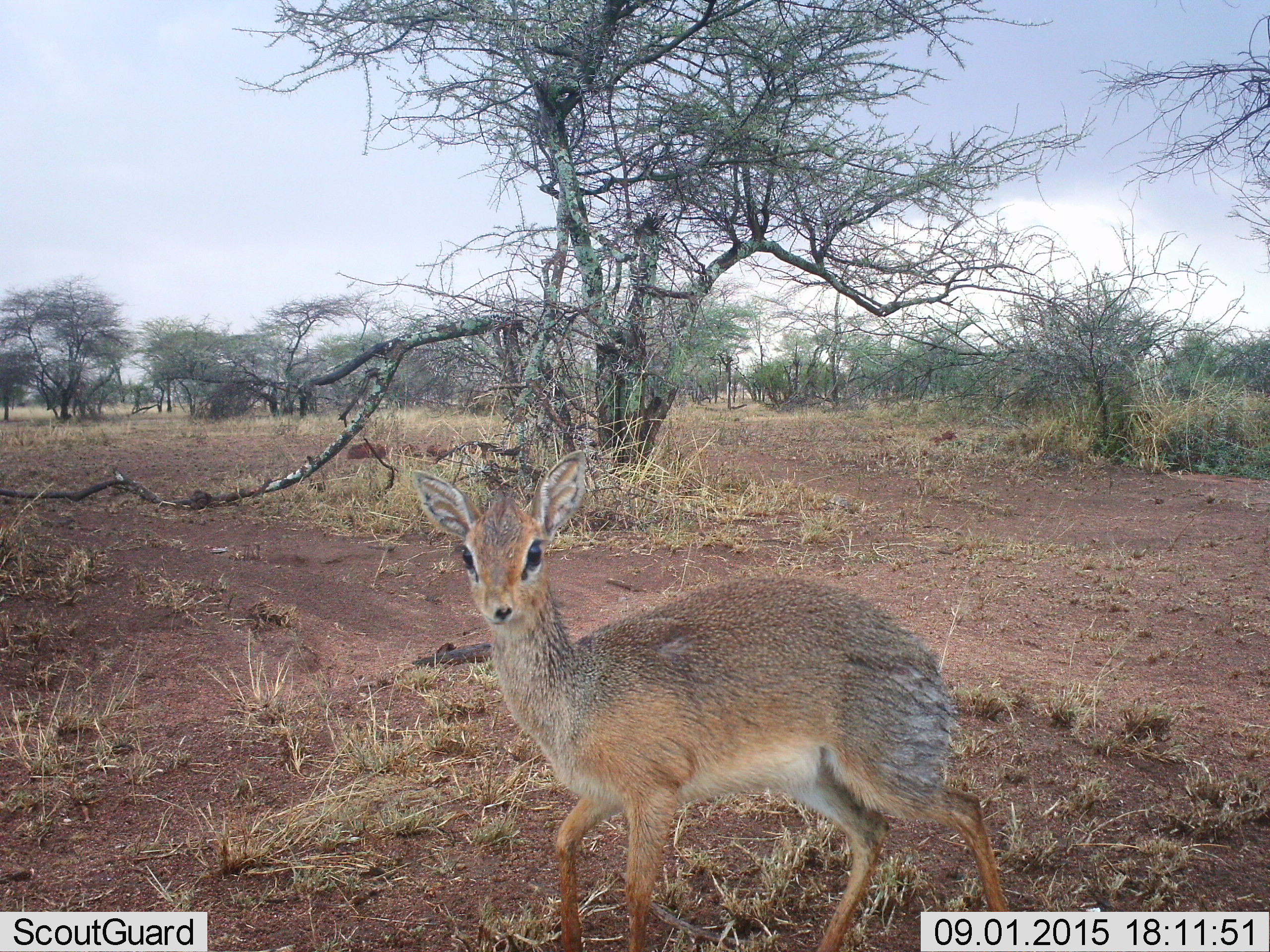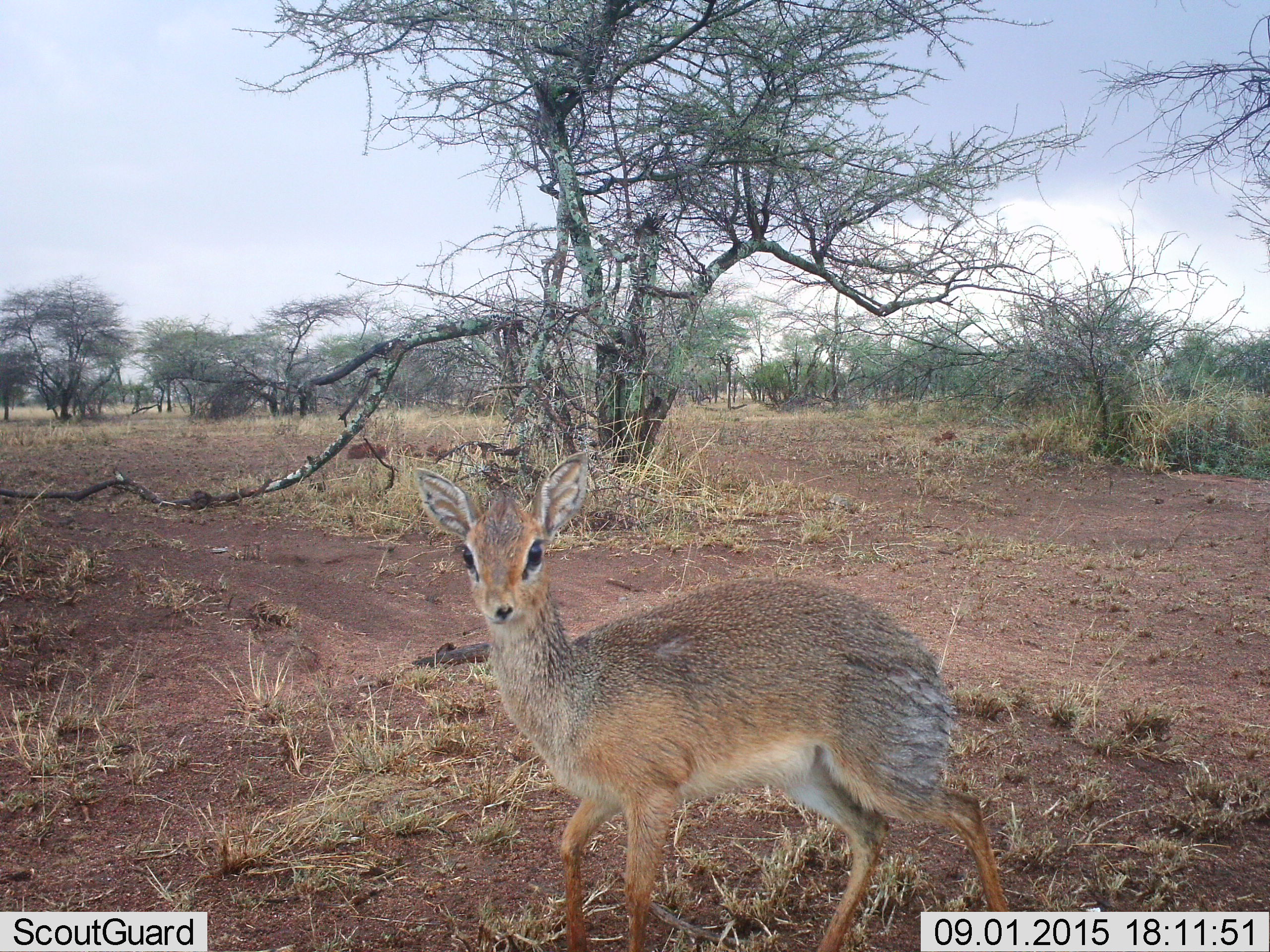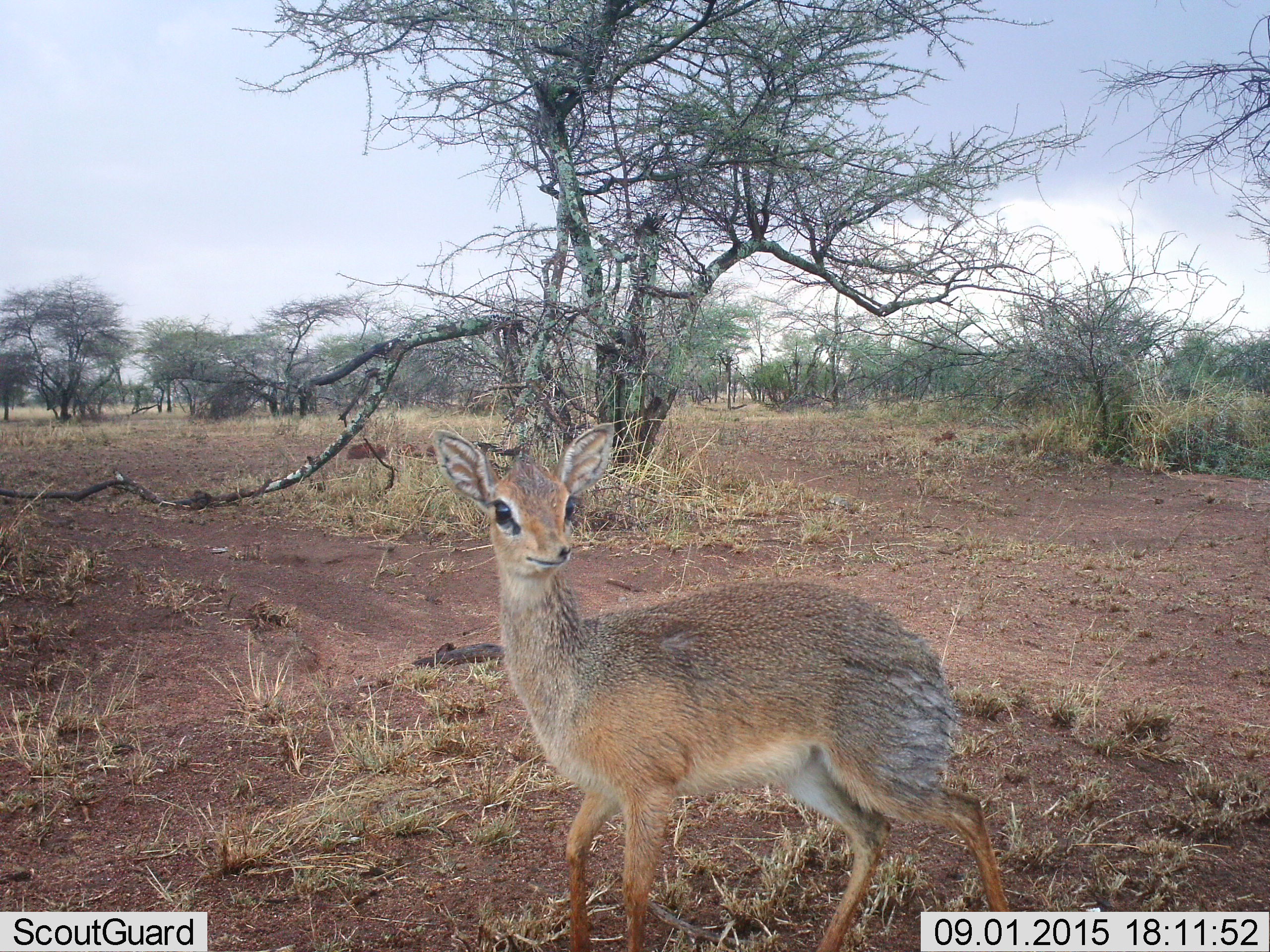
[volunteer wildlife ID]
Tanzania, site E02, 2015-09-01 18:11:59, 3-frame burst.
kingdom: Animalia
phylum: Chordata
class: Mammalia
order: Artiodactyla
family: Bovidae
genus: Madoqua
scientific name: Madoqua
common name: dikdik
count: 1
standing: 94%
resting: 0%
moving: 6%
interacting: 0%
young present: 0%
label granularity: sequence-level